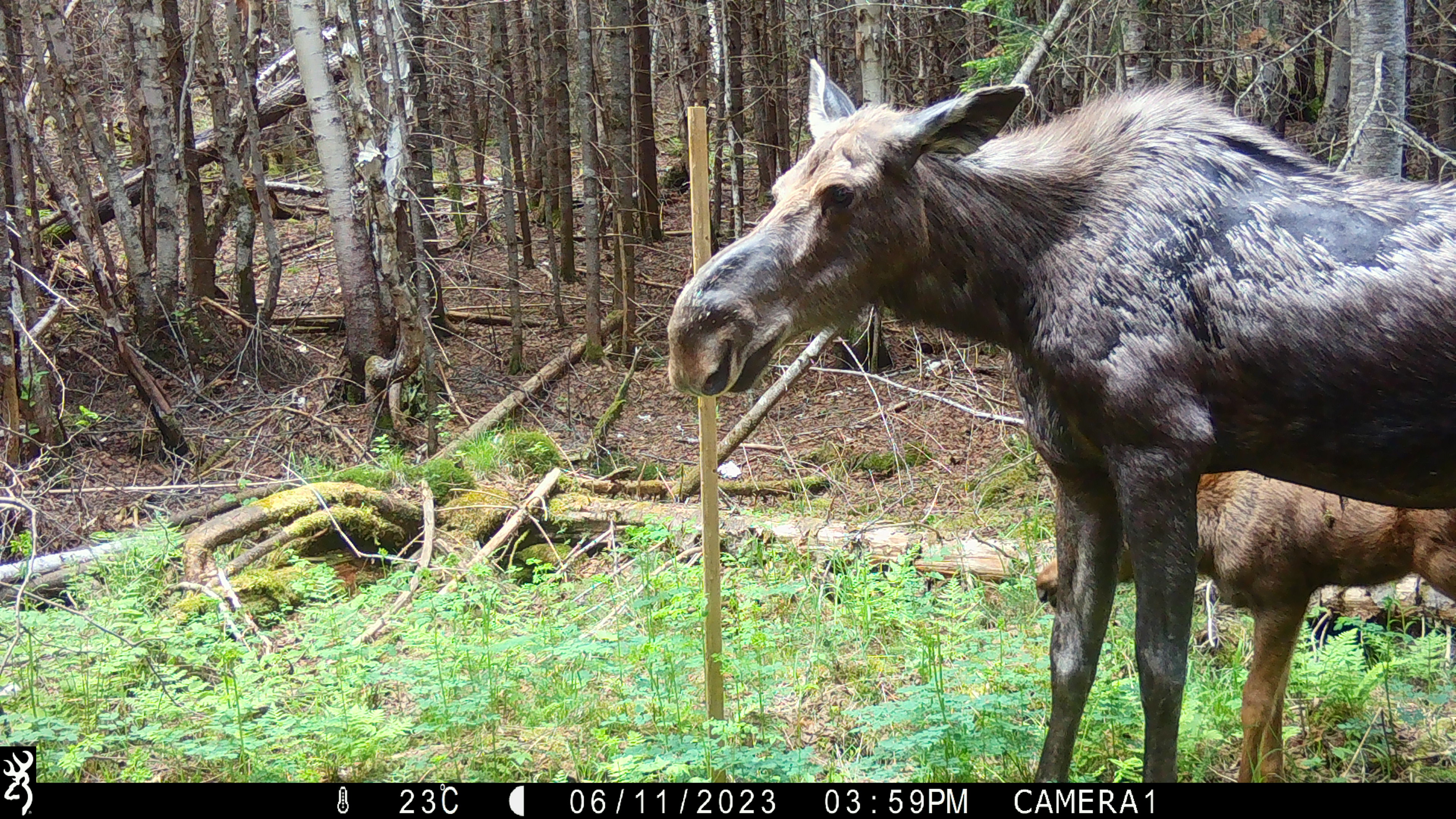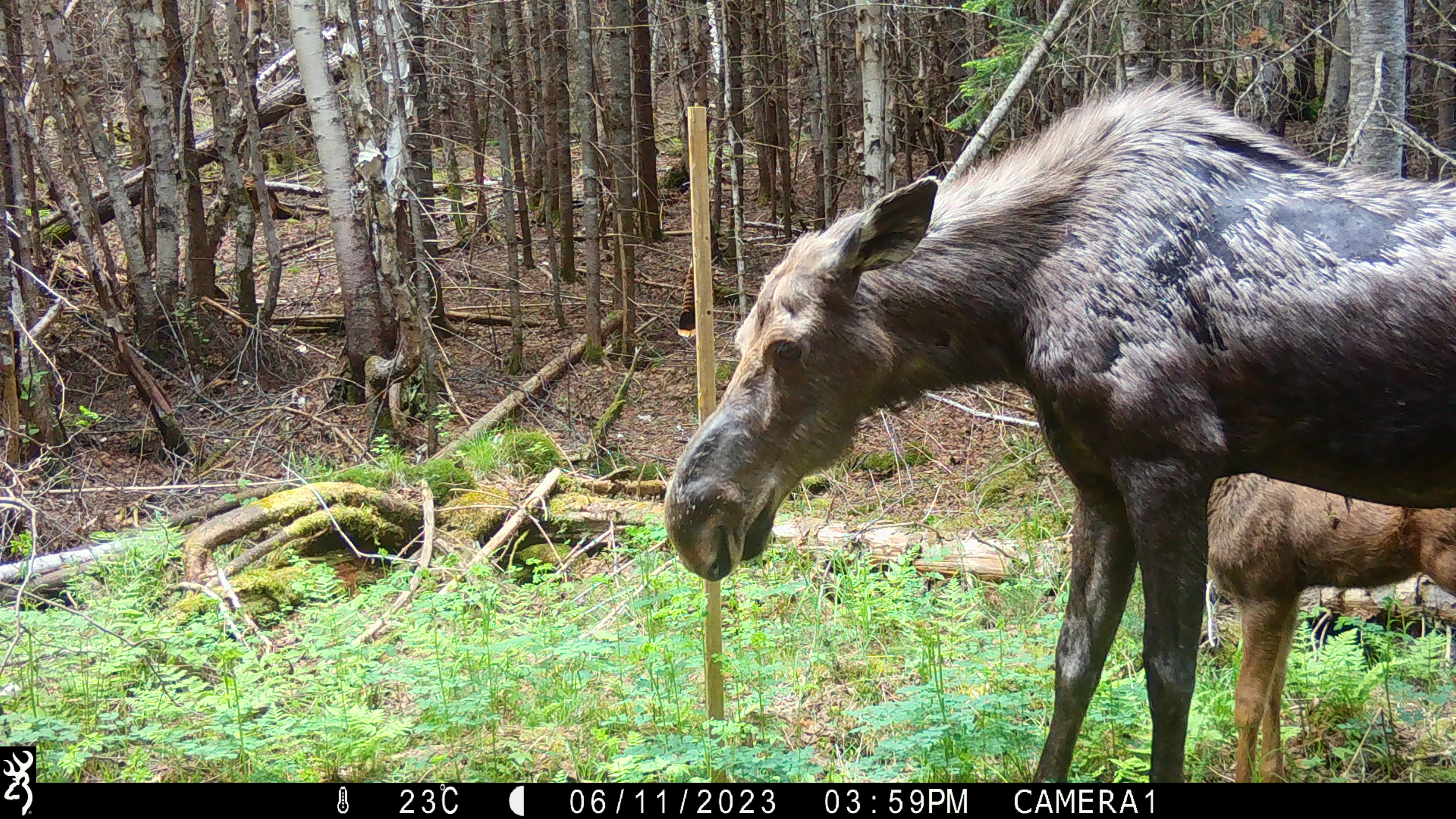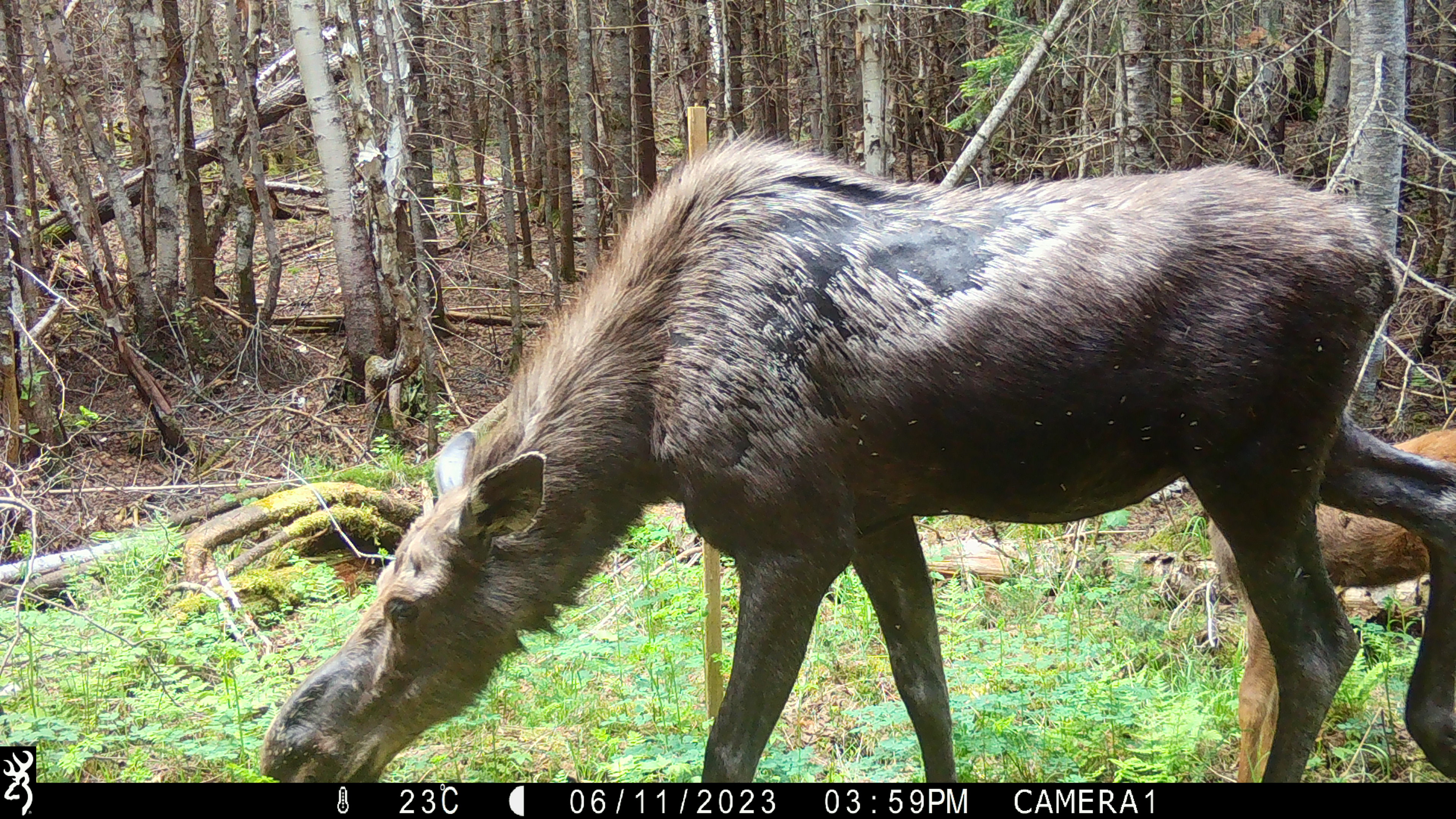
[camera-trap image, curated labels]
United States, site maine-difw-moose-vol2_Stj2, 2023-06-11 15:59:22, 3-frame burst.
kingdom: Animalia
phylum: Chordata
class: Mammalia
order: Artiodactyla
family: Cervidae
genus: Alces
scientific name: Alces alces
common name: moose